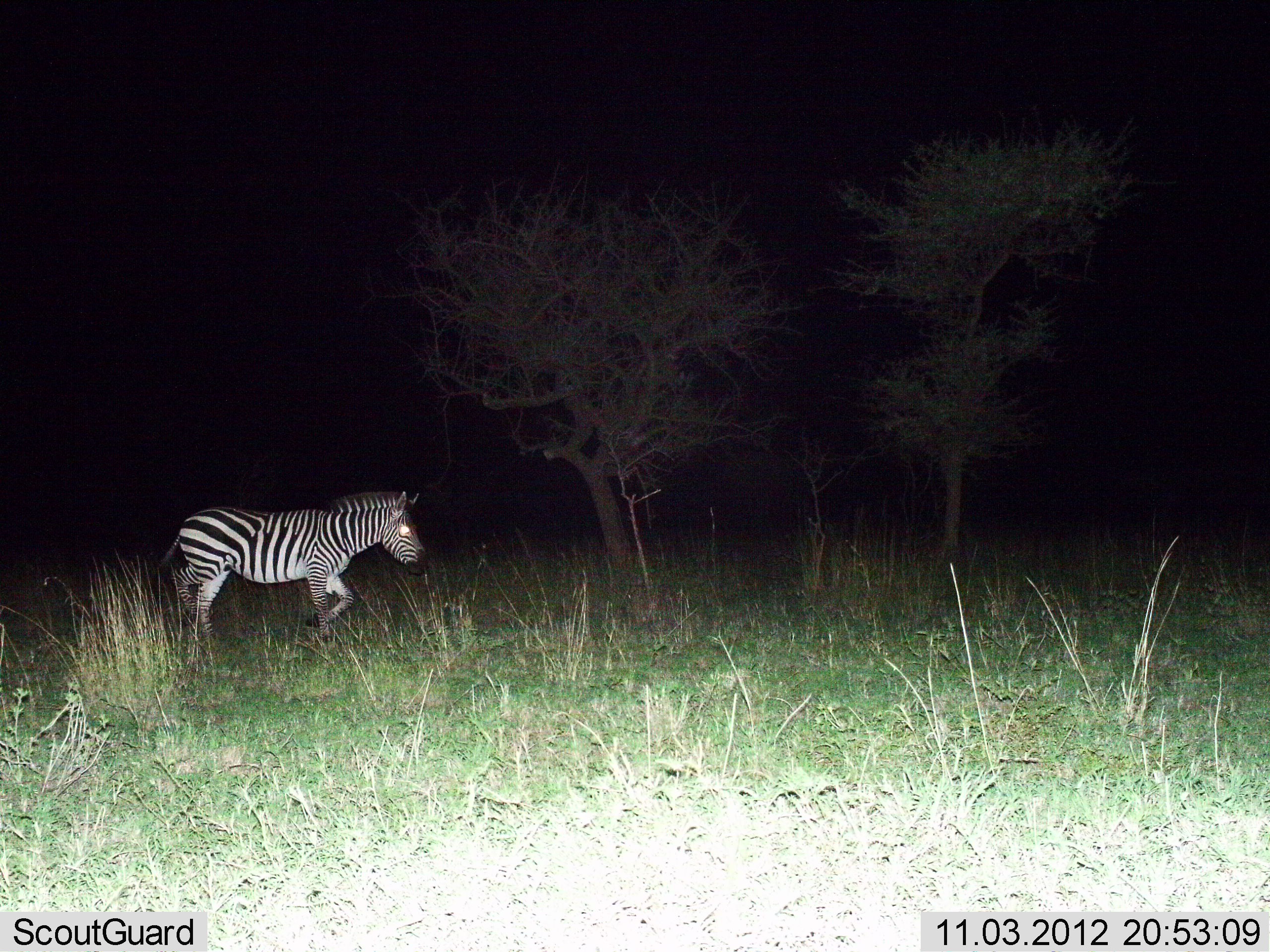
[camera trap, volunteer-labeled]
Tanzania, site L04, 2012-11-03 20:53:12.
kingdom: Animalia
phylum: Chordata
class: Mammalia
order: Perissodactyla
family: Equidae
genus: Equus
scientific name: Equus quagga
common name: plains zebra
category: zebra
Zebra (plains zebra) (Equus quagga), count 1. Behavior (volunteer vote fractions): standing 20%, resting 0%, moving 90%, interacting 0%. Young present (vote fraction): 0%. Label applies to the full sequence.